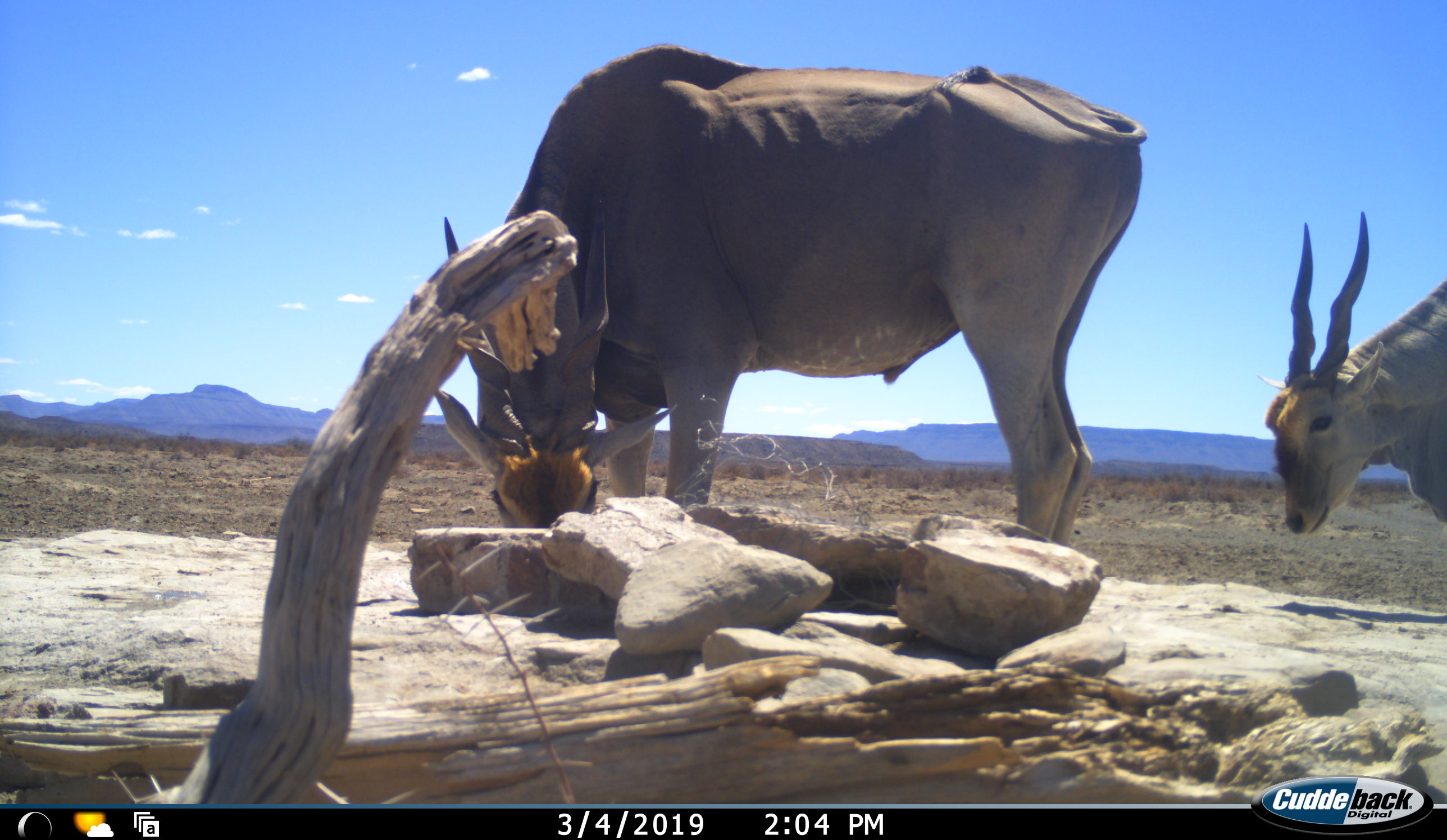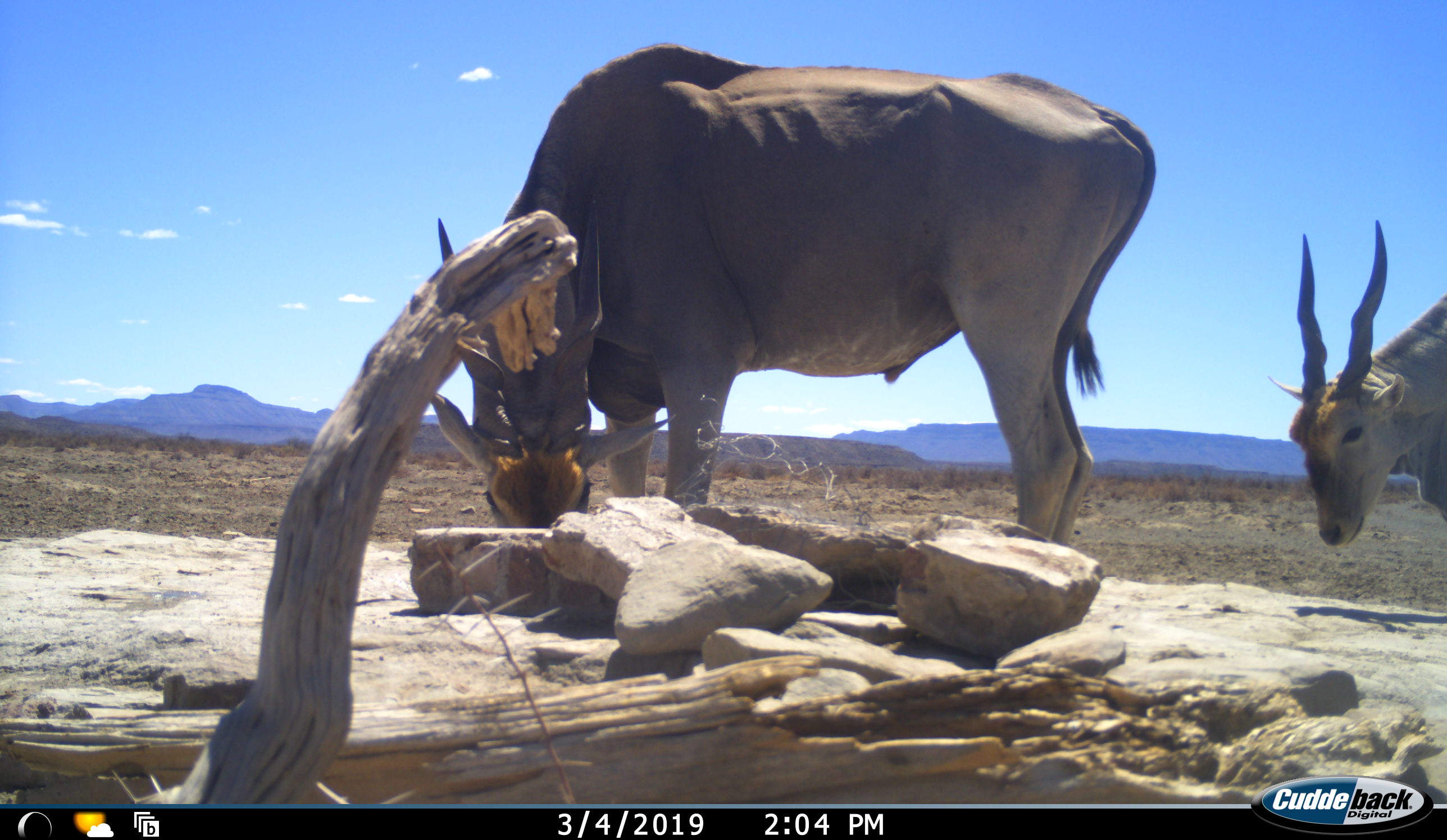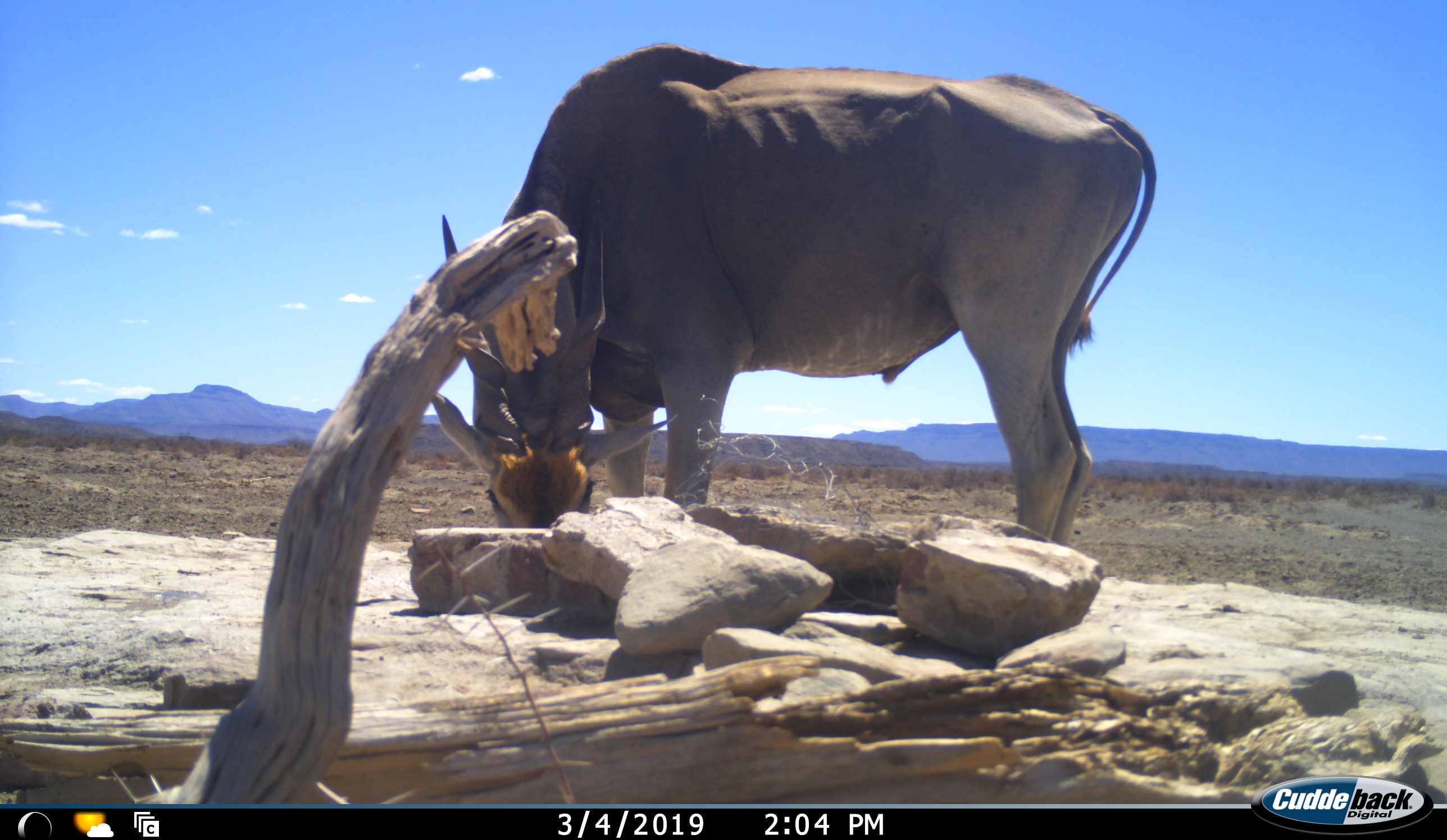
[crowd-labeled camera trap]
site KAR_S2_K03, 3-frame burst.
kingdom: Animalia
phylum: Chordata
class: Mammalia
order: Artiodactyla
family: Bovidae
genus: Tragelaphus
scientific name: Tragelaphus oryx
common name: eland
Eland (Tragelaphus oryx), count 2. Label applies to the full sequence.